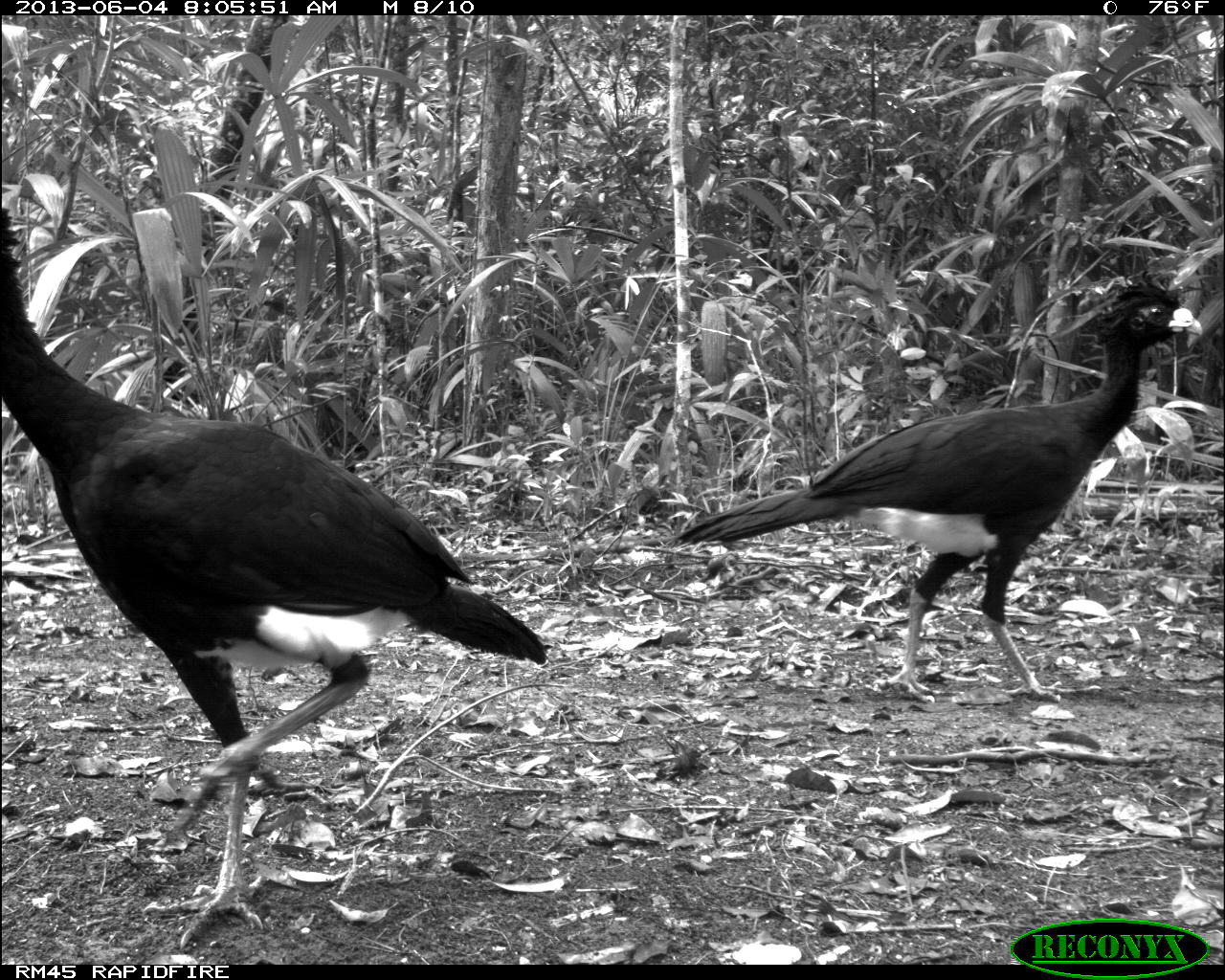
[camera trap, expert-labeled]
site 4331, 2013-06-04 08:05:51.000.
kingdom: Animalia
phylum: Chordata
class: Aves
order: Galliformes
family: Cracidae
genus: Crax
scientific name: Crax rubra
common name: great curassow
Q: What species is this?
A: Crax rubra (great curassow).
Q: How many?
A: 6.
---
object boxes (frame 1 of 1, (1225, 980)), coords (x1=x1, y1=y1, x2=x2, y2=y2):
crax rubra: (x1=0, y1=202, x2=547, y2=950); (x1=674, y1=267, x2=1205, y2=702)